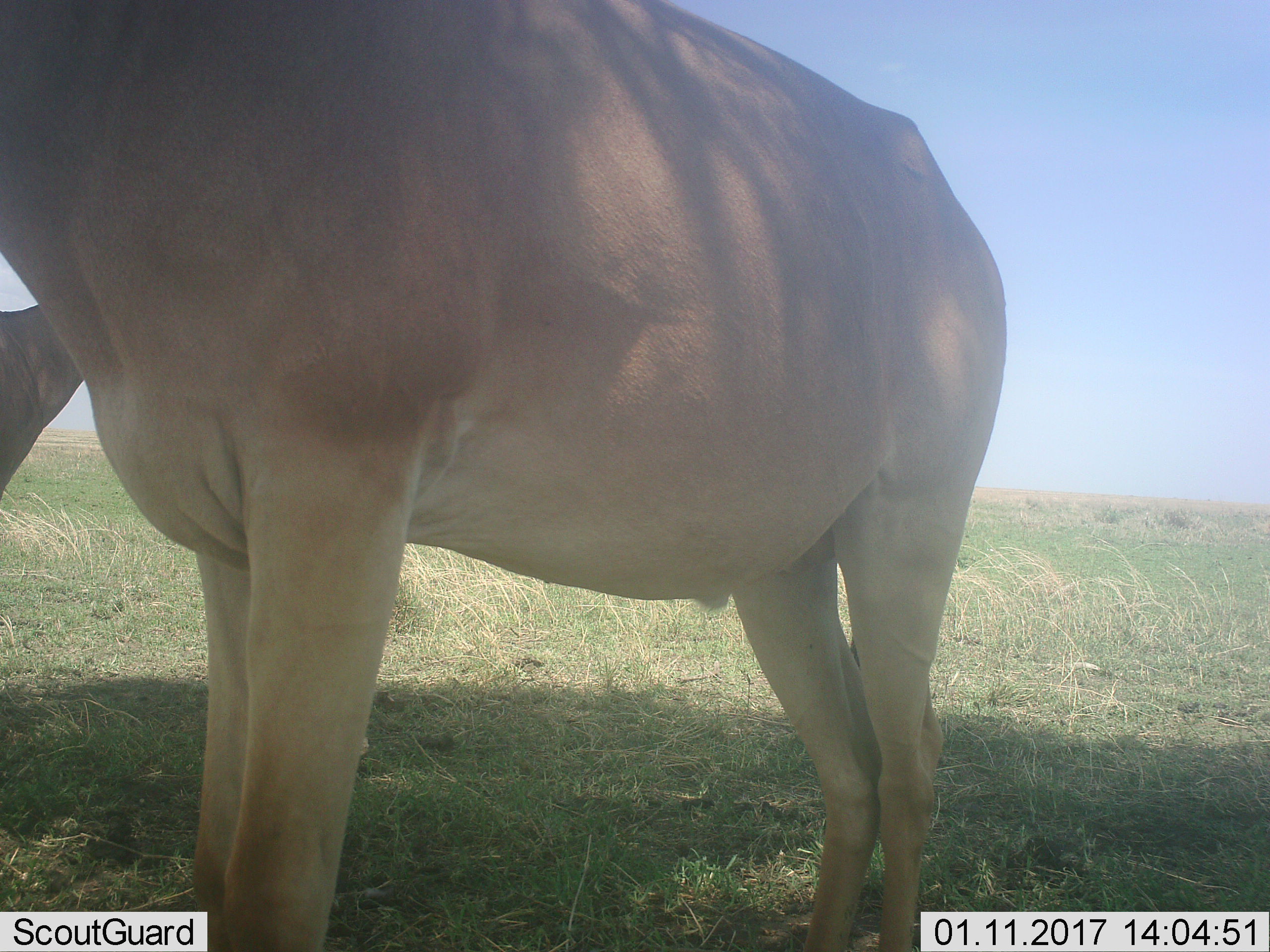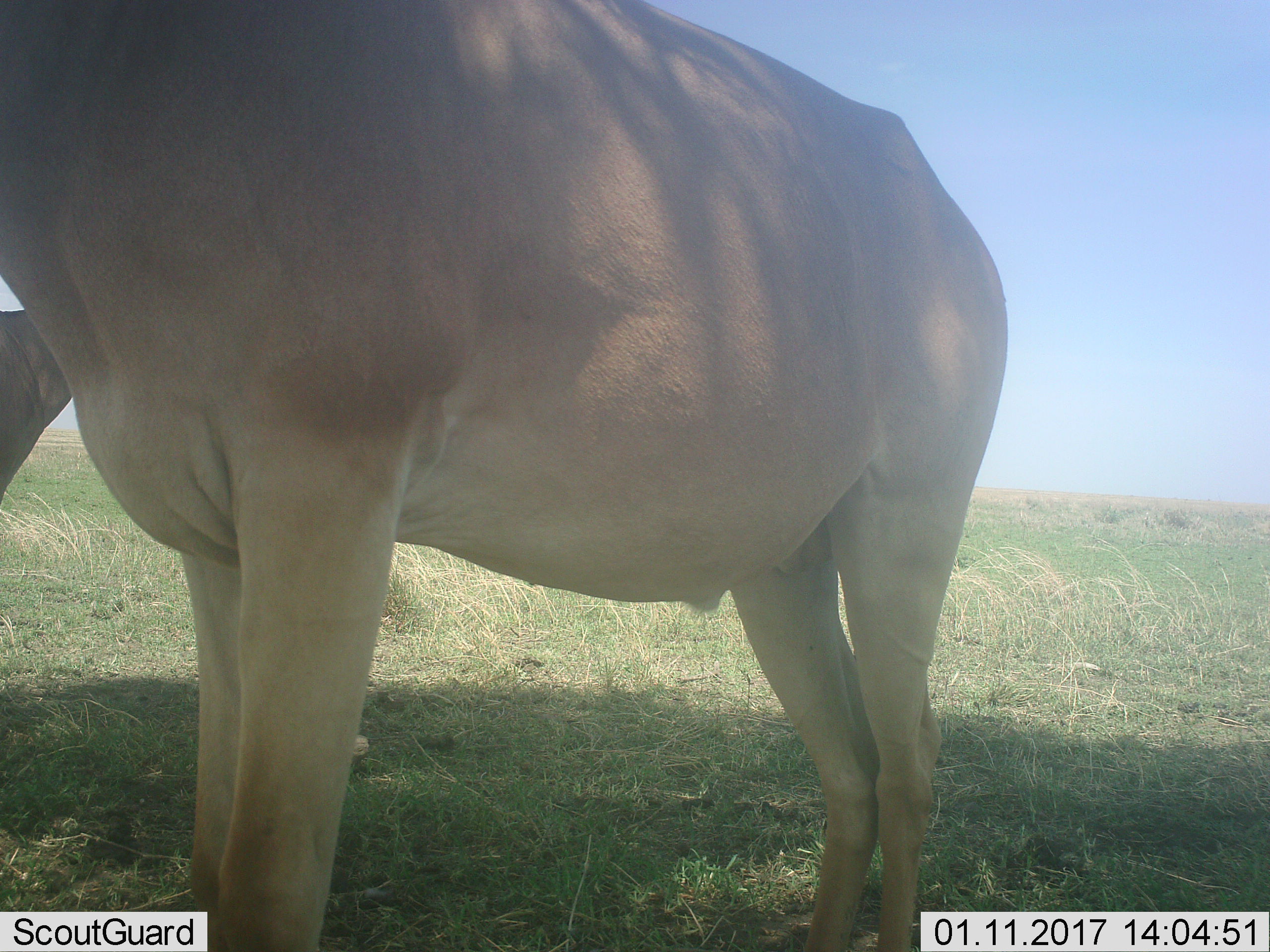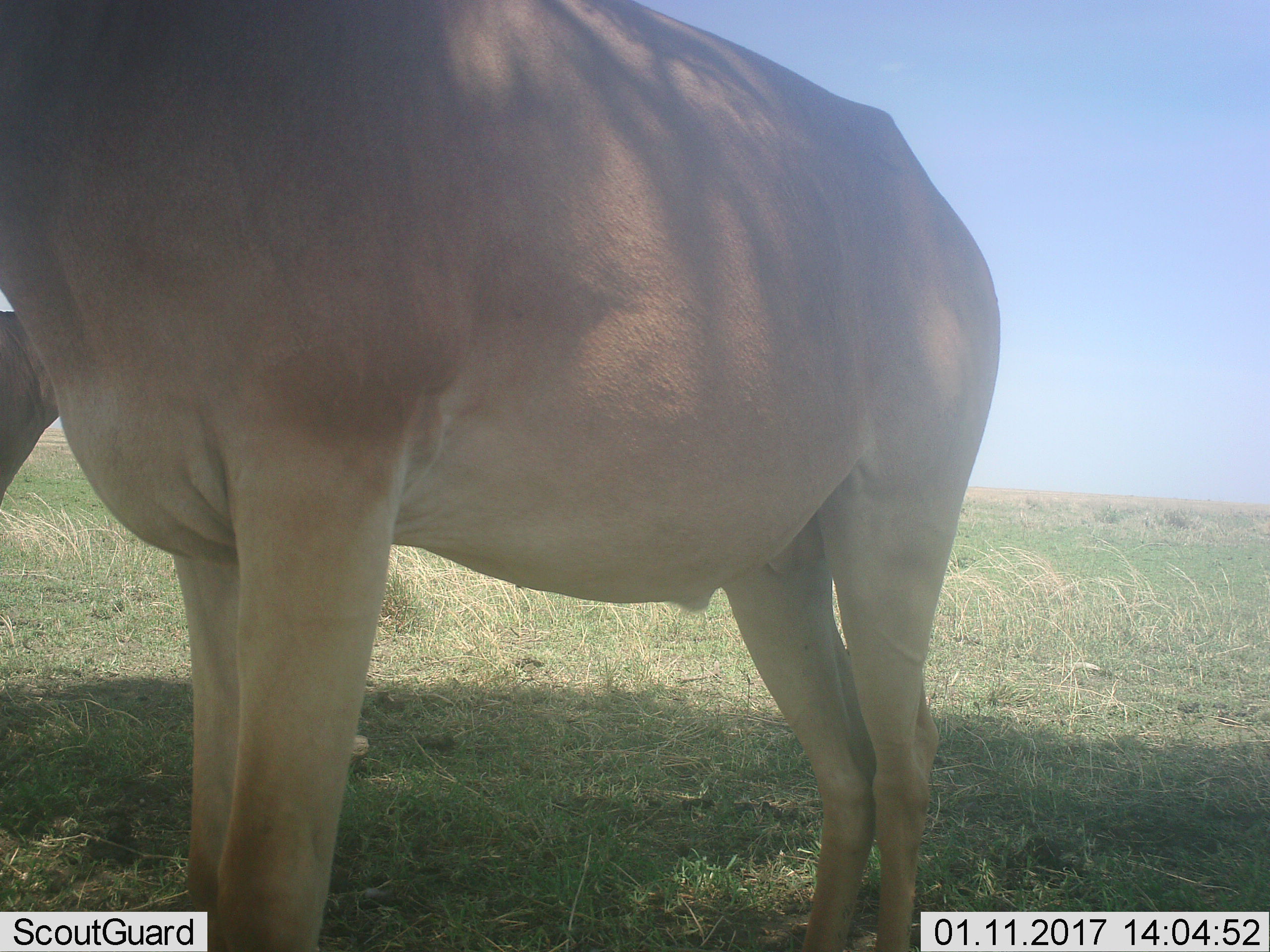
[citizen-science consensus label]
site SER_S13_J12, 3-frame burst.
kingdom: Animalia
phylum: Chordata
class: Mammalia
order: Artiodactyla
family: Bovidae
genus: Alcelaphus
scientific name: Alcelaphus buselaphus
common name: hartebeest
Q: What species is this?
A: Hartebeest (Alcelaphus buselaphus).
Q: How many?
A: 1.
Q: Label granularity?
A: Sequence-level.